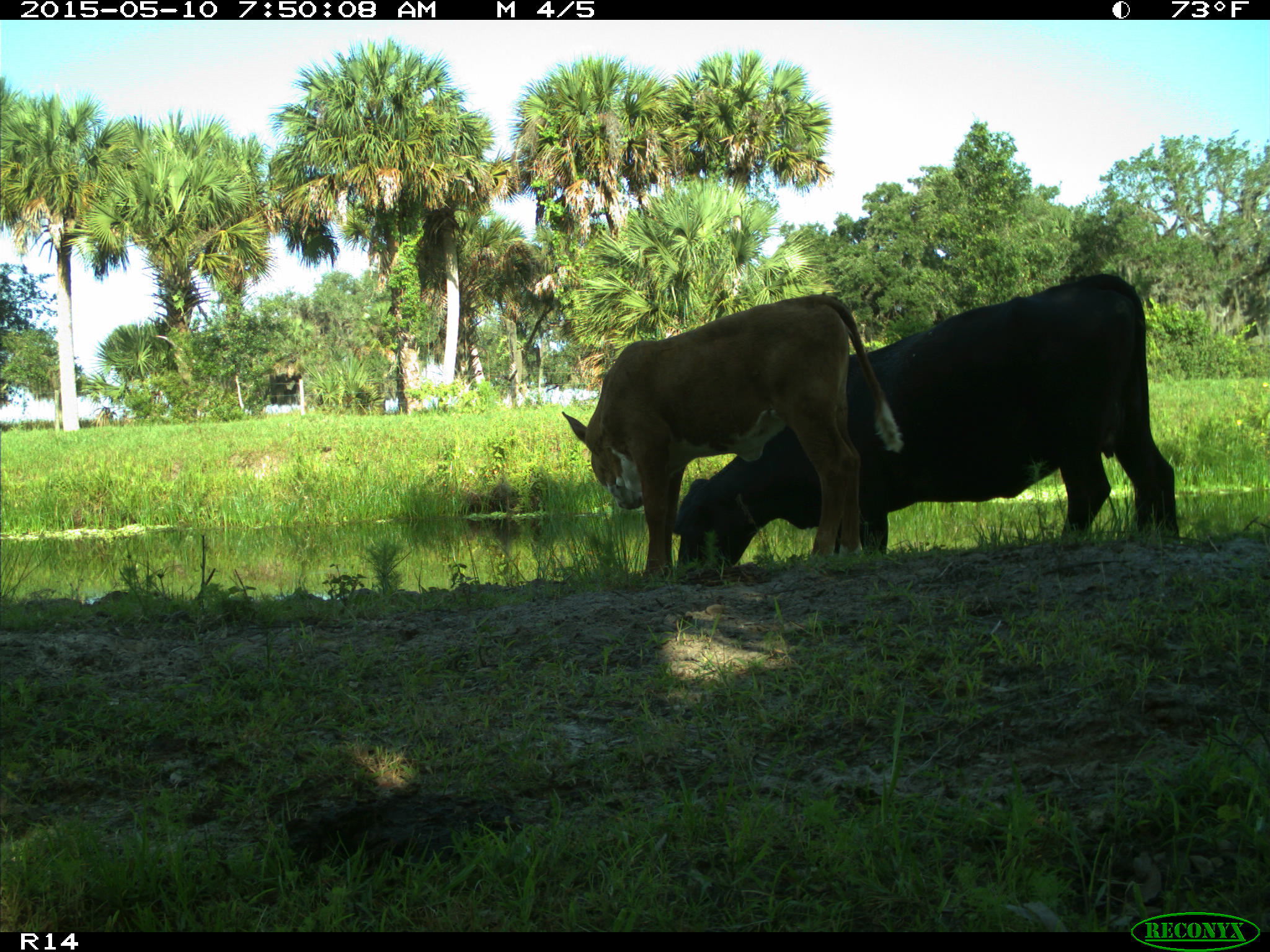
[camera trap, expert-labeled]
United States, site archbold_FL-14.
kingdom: Animalia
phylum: Chordata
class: Mammalia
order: Artiodactyla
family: Bovidae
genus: Bos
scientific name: Bos taurus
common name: domestic cow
Bos taurus (domestic cow).